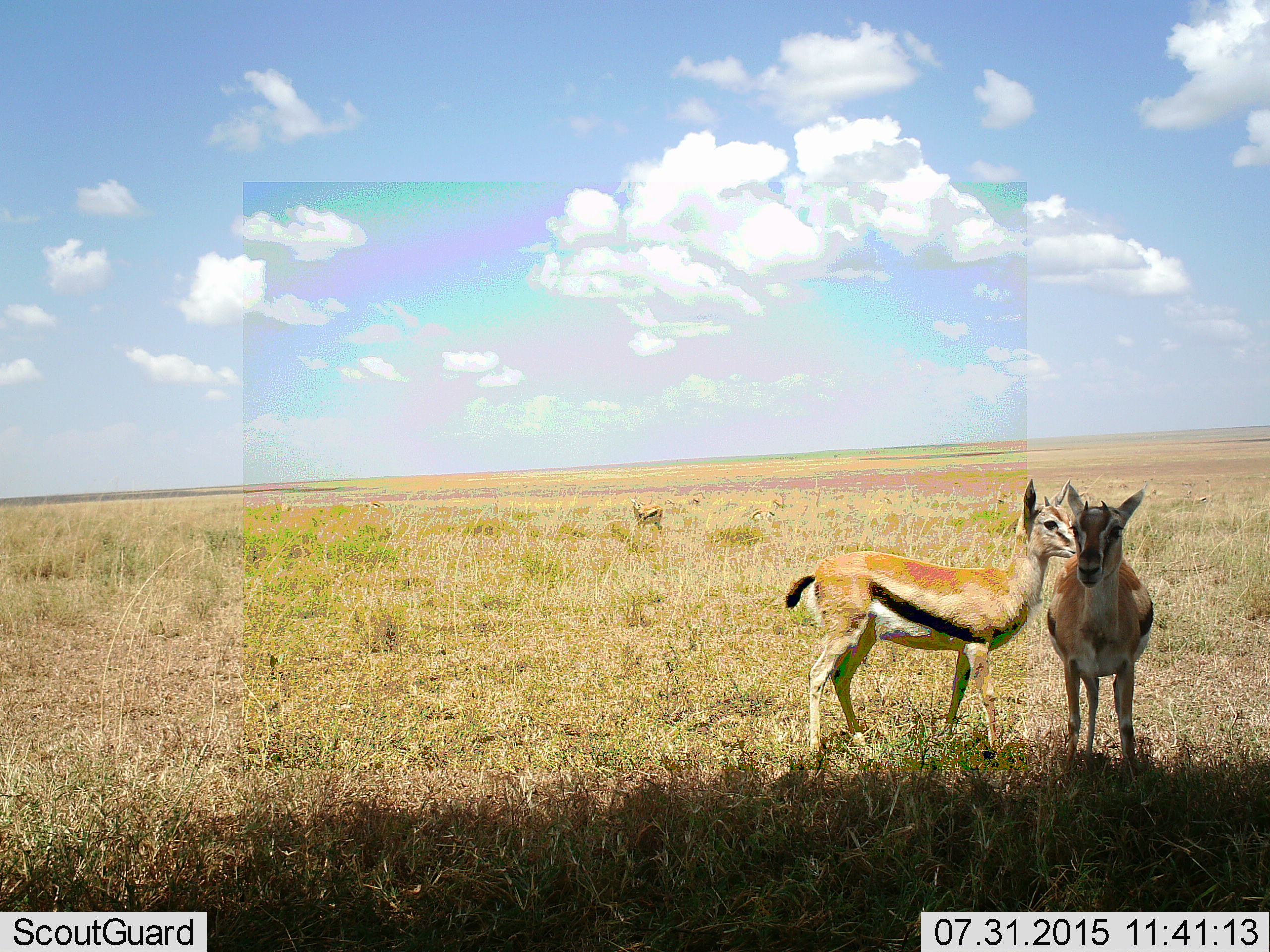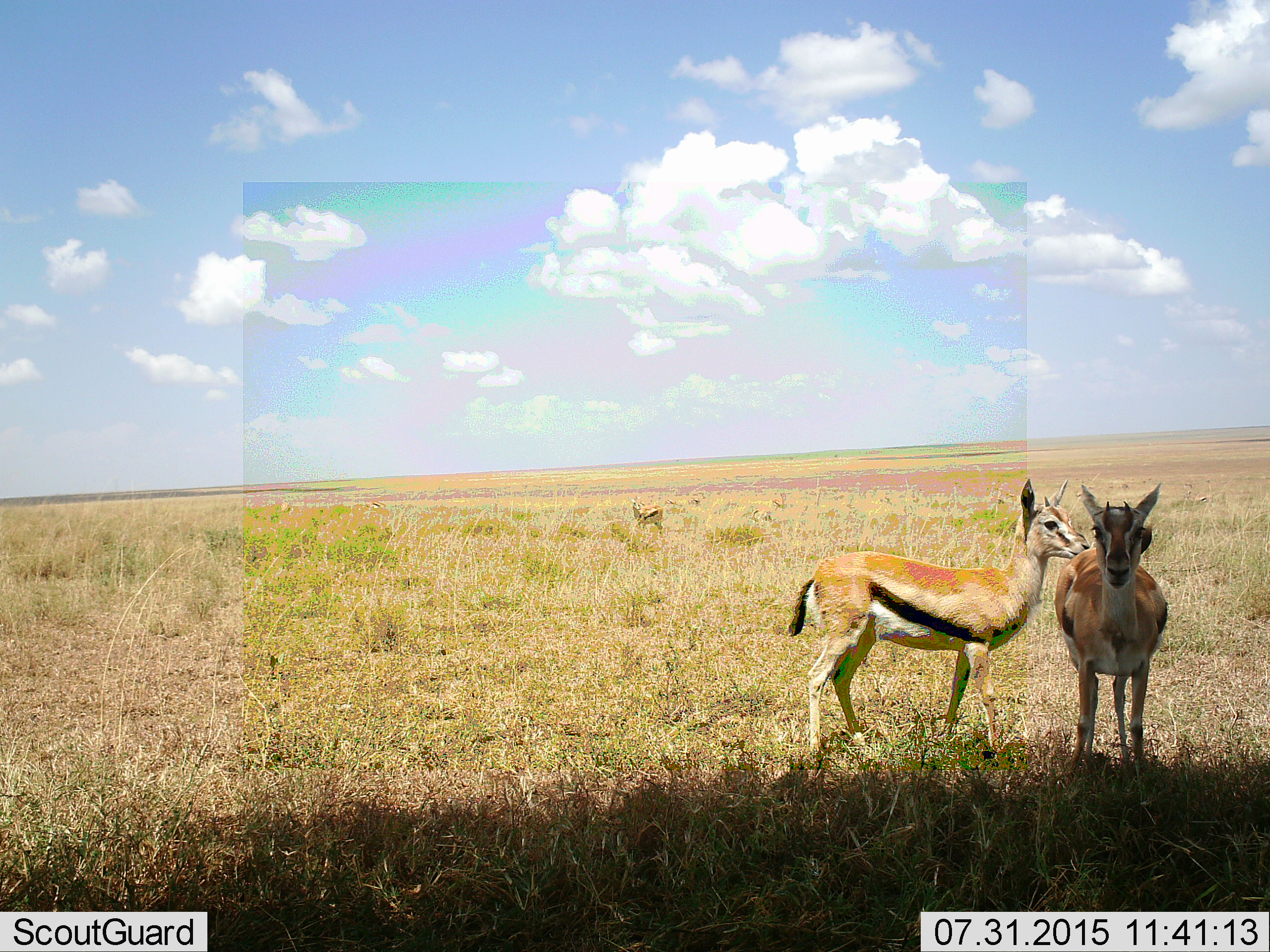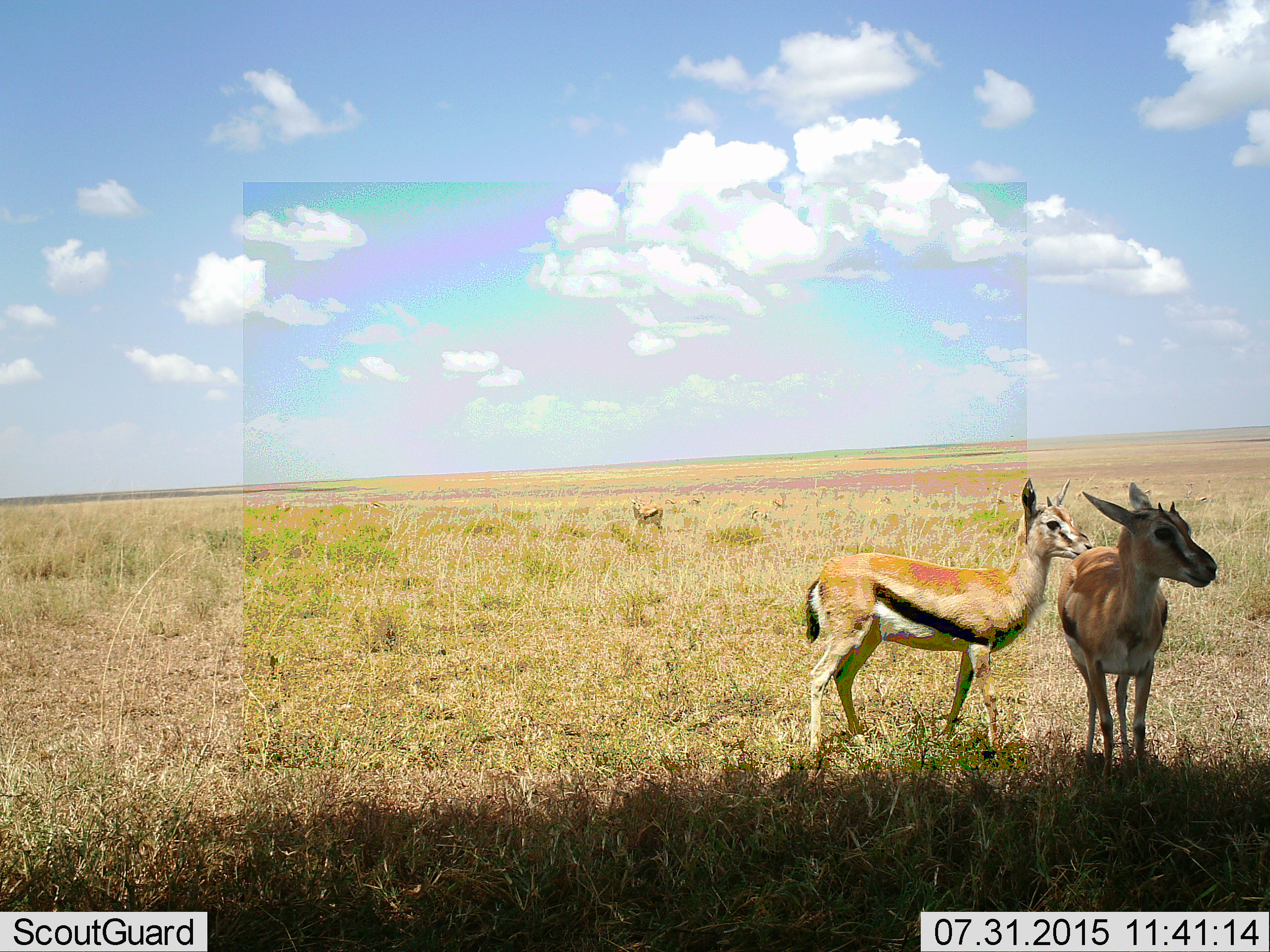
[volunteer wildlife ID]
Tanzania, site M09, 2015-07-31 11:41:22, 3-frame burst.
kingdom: Animalia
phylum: Chordata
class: Mammalia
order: Artiodactyla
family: Bovidae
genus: Eudorcas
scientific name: Eudorcas thomsonii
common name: thomson's gazelle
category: gazellethomsons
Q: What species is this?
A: Gazellethomsons (thomson's gazelle) (Eudorcas thomsonii).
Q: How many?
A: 5.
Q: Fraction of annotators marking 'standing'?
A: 89%.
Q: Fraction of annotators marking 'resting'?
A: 0%.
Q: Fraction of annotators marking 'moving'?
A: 22%.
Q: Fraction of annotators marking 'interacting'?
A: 11%.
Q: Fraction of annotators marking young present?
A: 22%.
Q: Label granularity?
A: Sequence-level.